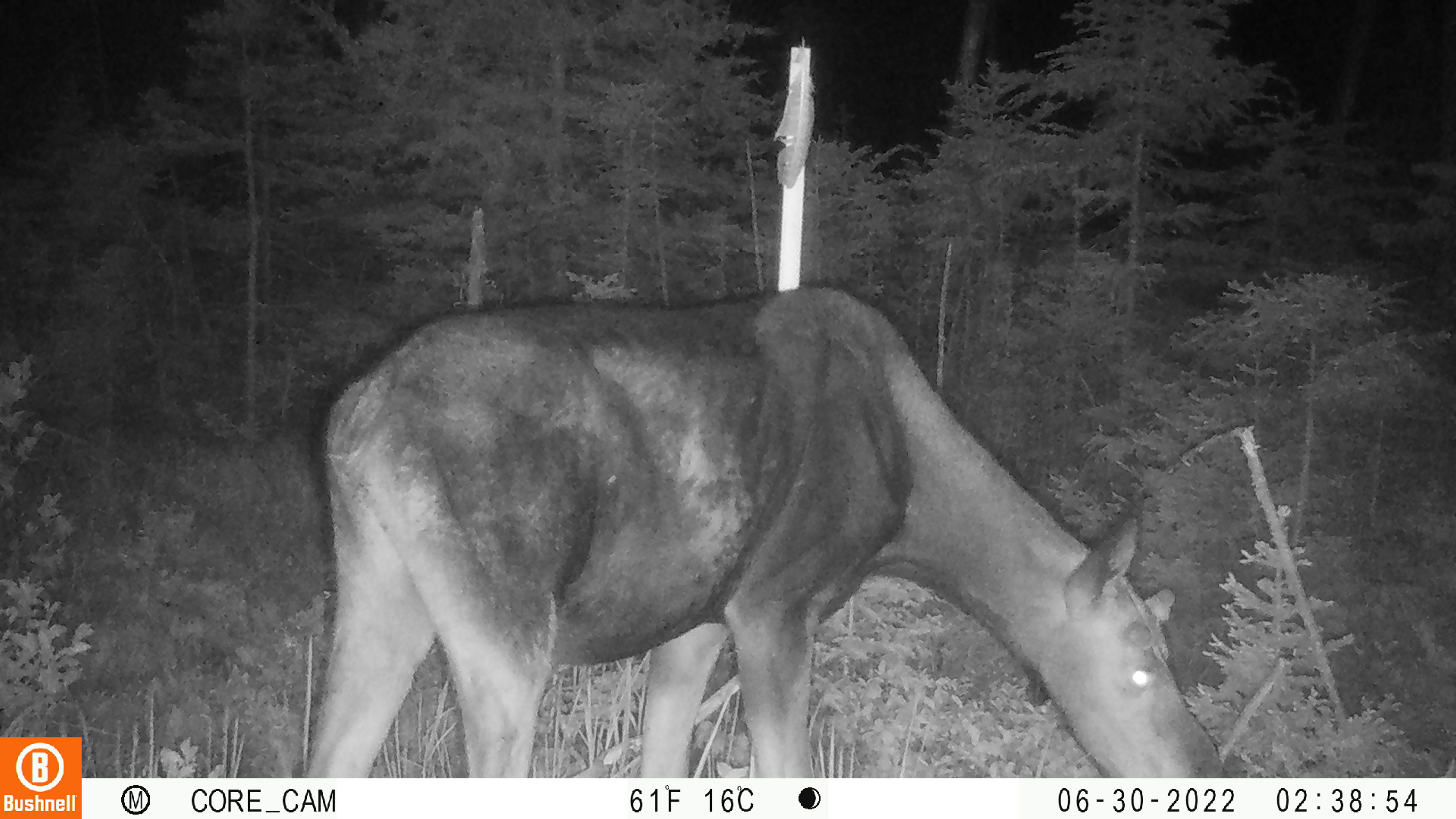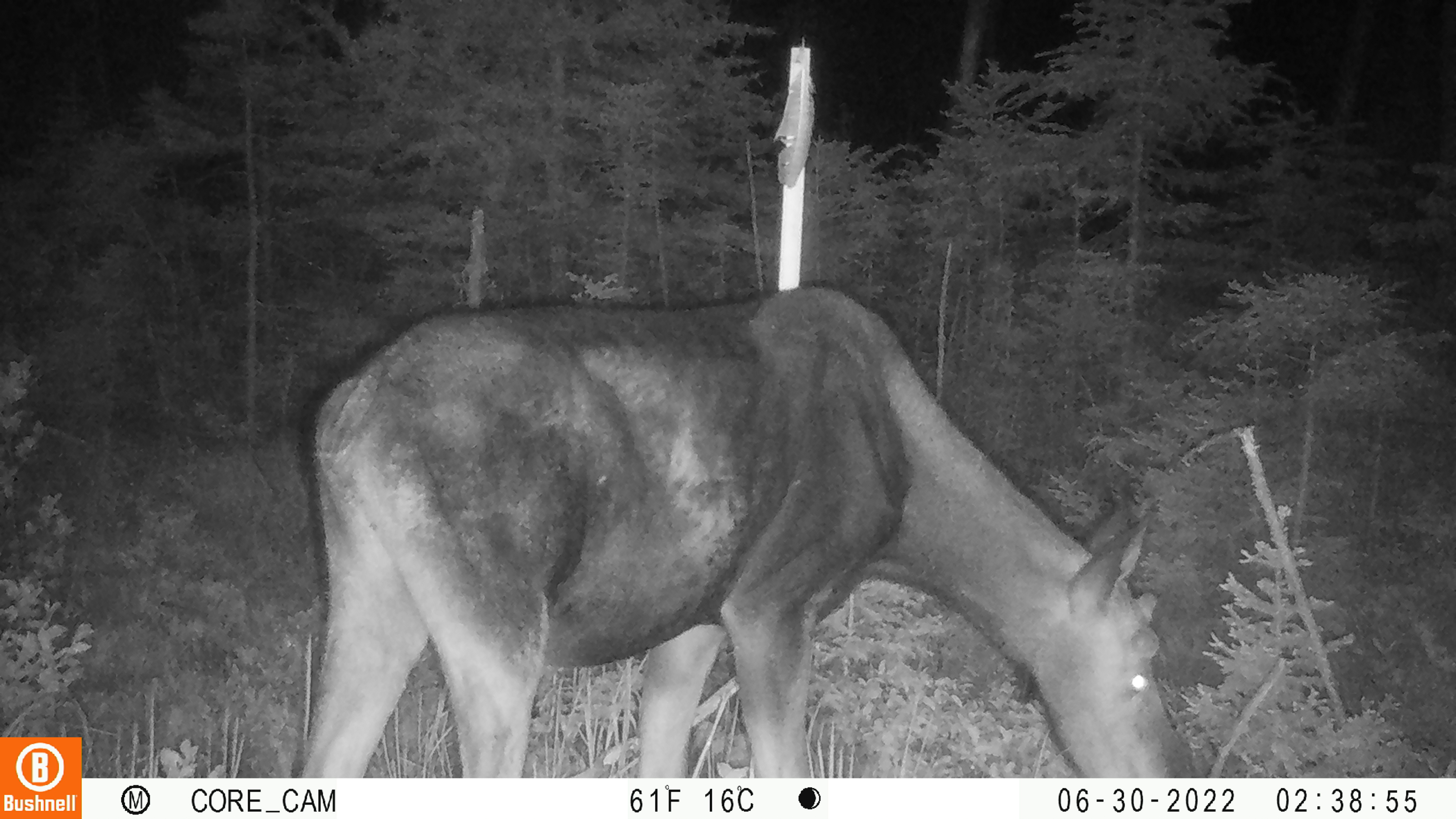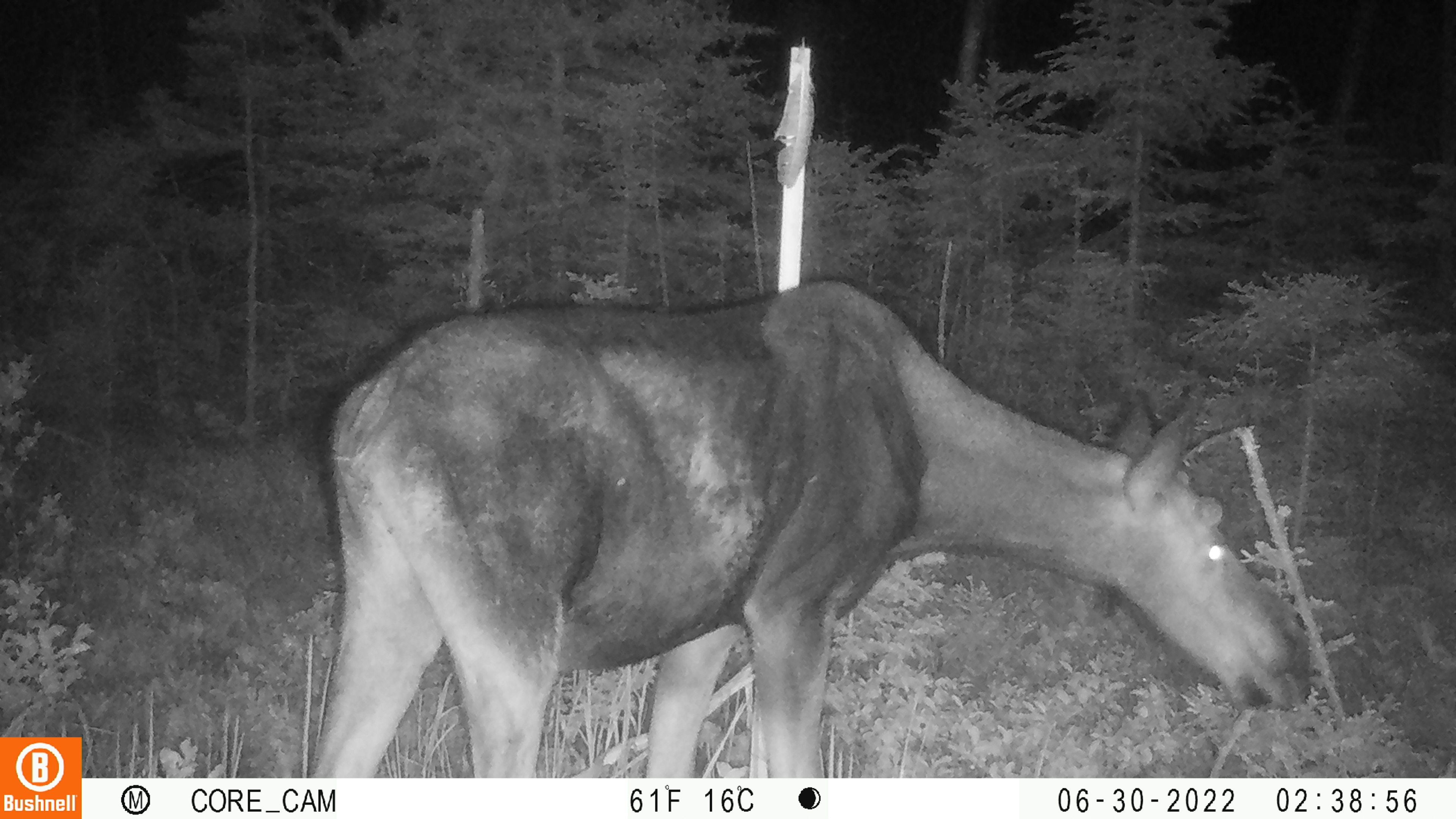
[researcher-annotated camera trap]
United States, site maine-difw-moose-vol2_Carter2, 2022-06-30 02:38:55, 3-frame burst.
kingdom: Animalia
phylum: Chordata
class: Mammalia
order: Artiodactyla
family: Cervidae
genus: Alces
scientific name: Alces alces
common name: moose